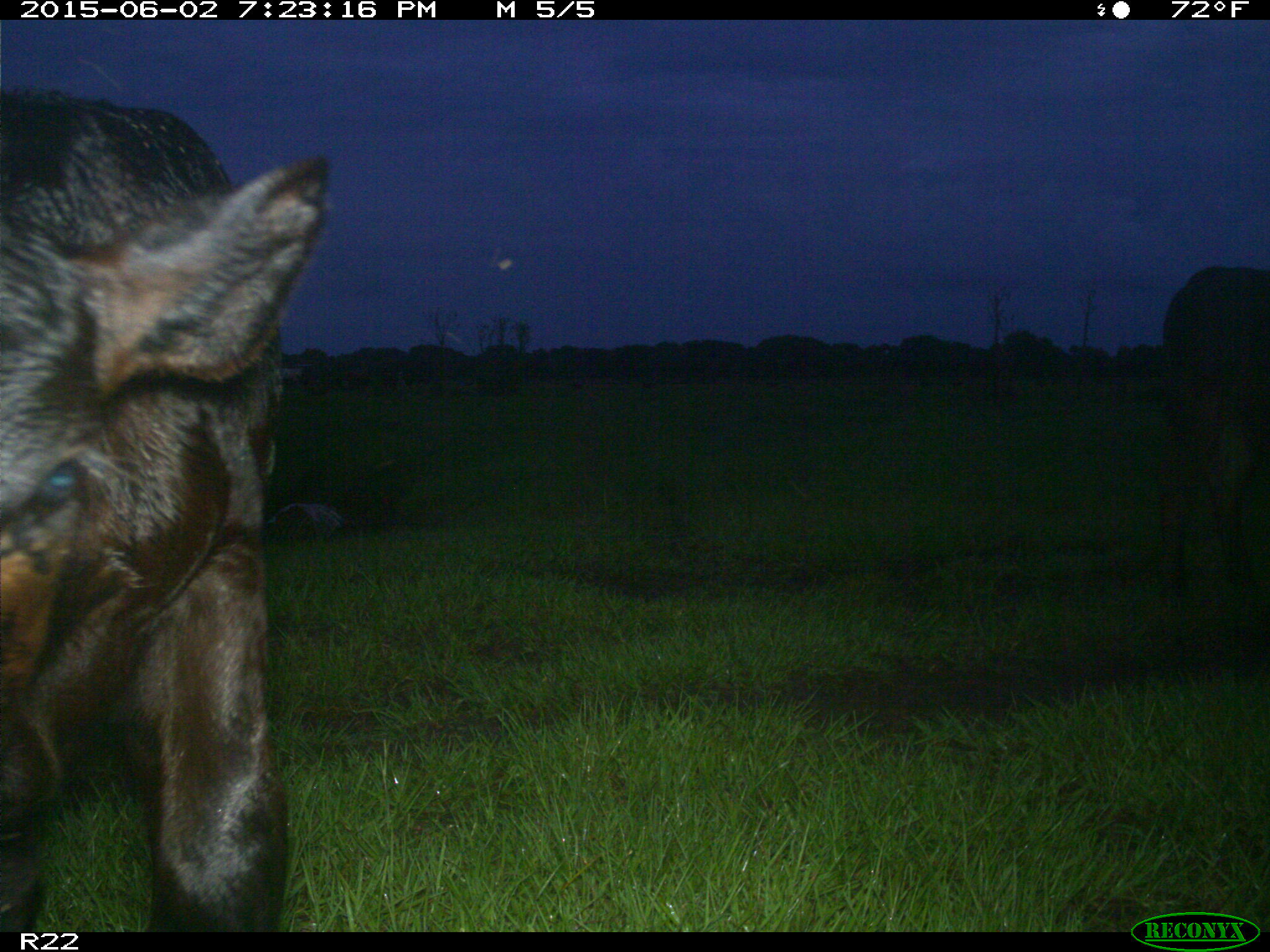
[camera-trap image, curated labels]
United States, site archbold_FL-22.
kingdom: Animalia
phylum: Chordata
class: Mammalia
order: Artiodactyla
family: Bovidae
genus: Bos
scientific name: Bos taurus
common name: domestic cow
Bos taurus (domestic cow).